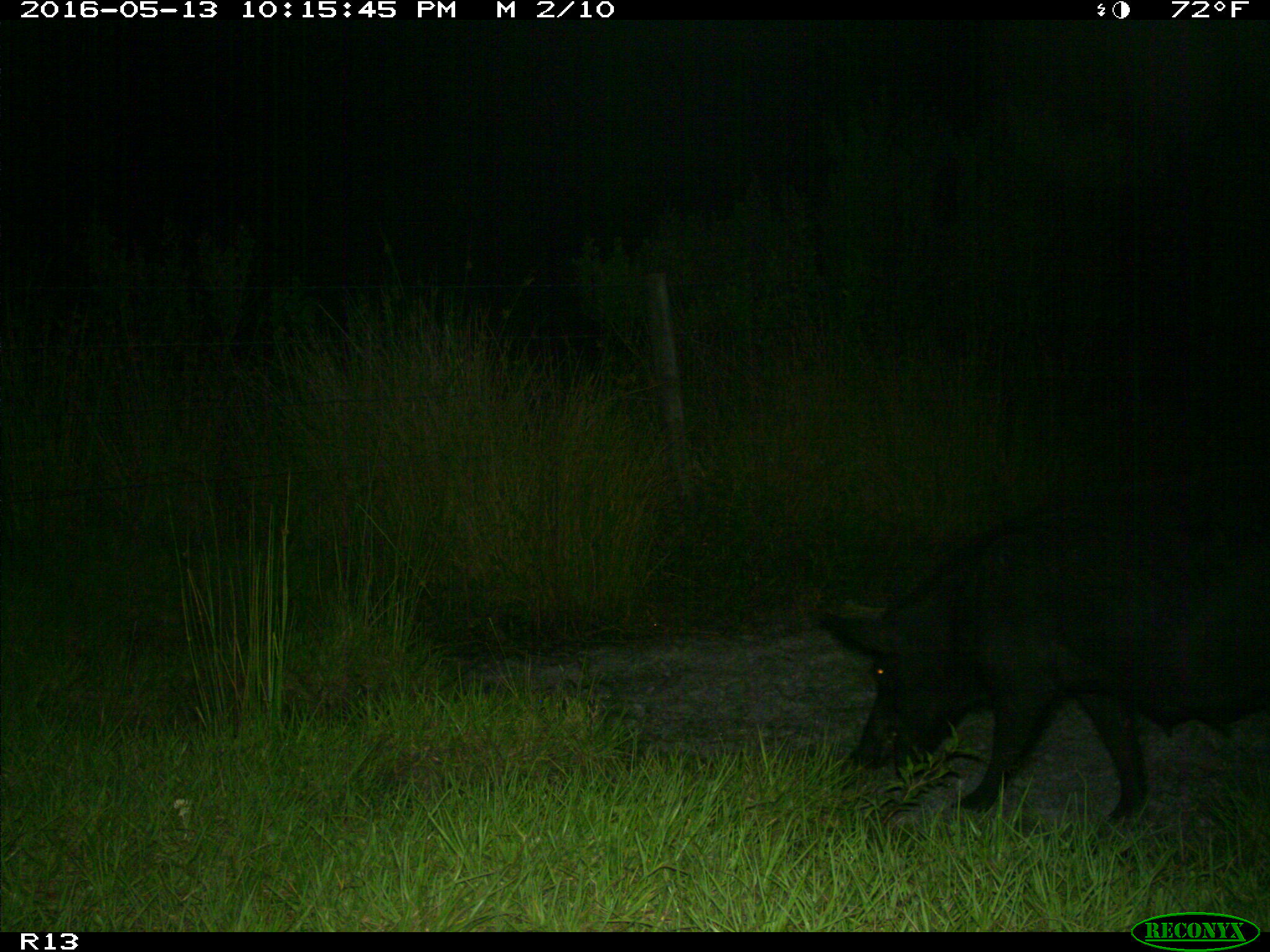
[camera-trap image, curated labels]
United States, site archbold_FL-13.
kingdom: Animalia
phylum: Chordata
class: Mammalia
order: Artiodactyla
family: Suidae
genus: Sus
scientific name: Sus scrofa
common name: wild boar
Sus scrofa (wild boar).